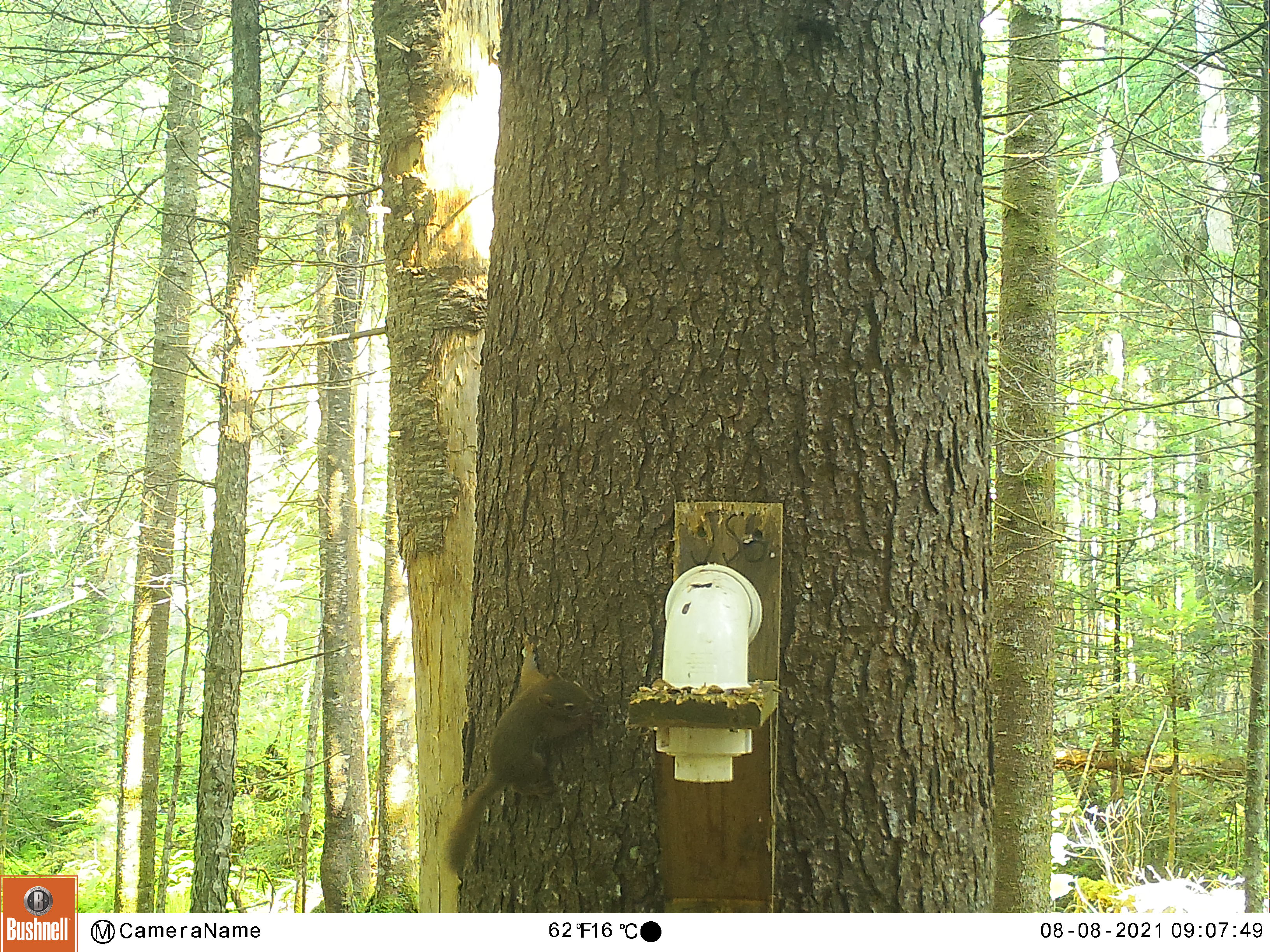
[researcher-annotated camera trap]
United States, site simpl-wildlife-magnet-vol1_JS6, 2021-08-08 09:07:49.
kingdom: Animalia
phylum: Chordata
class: Mammalia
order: Rodentia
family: Sciuridae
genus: Tamiasciurus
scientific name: Tamiasciurus hudsonicus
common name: red squirrel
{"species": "red squirrel (Tamiasciurus hudsonicus)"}